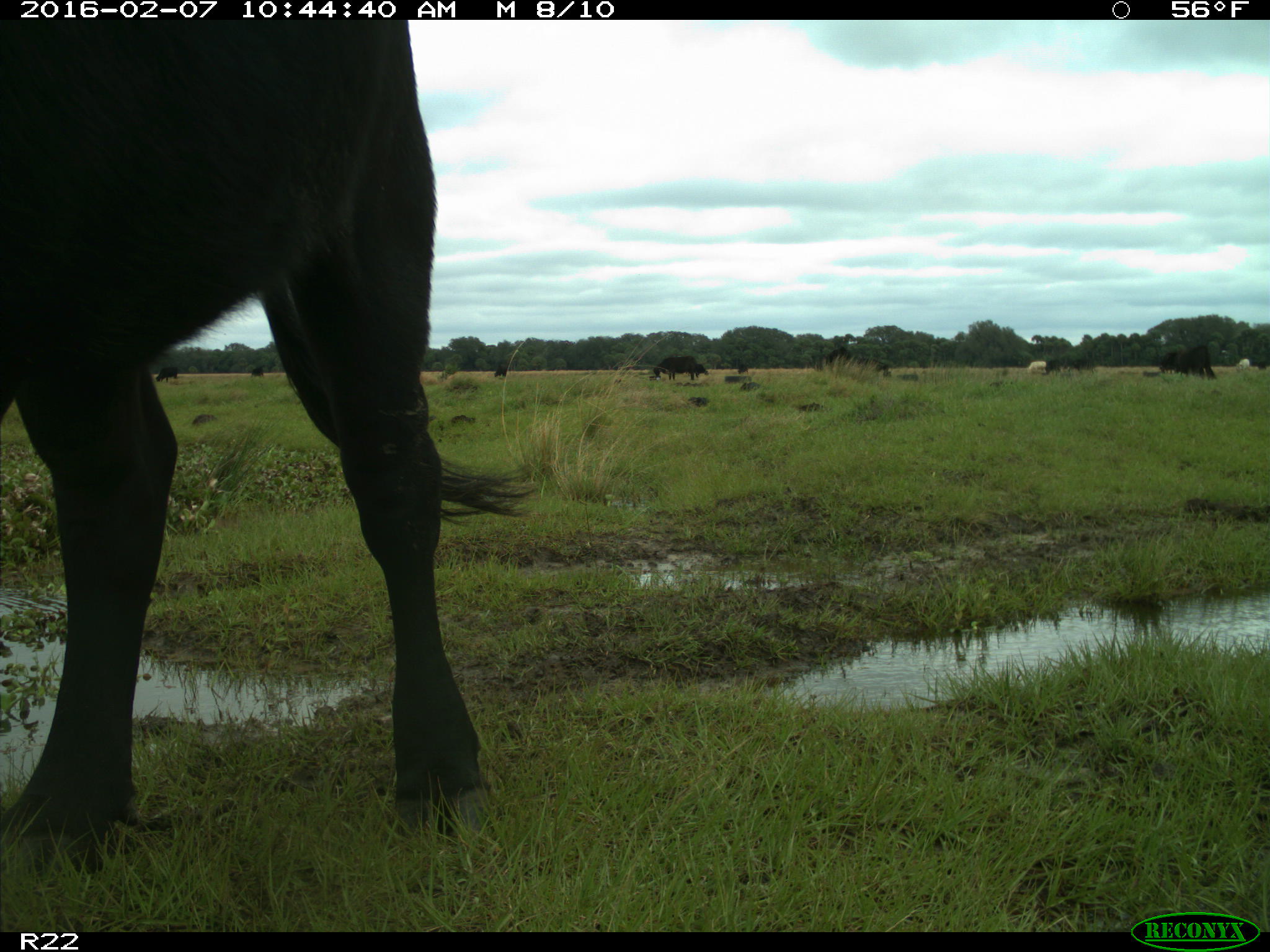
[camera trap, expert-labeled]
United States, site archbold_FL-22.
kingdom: Animalia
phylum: Chordata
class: Mammalia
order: Artiodactyla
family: Bovidae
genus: Bos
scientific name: Bos taurus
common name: domestic cow